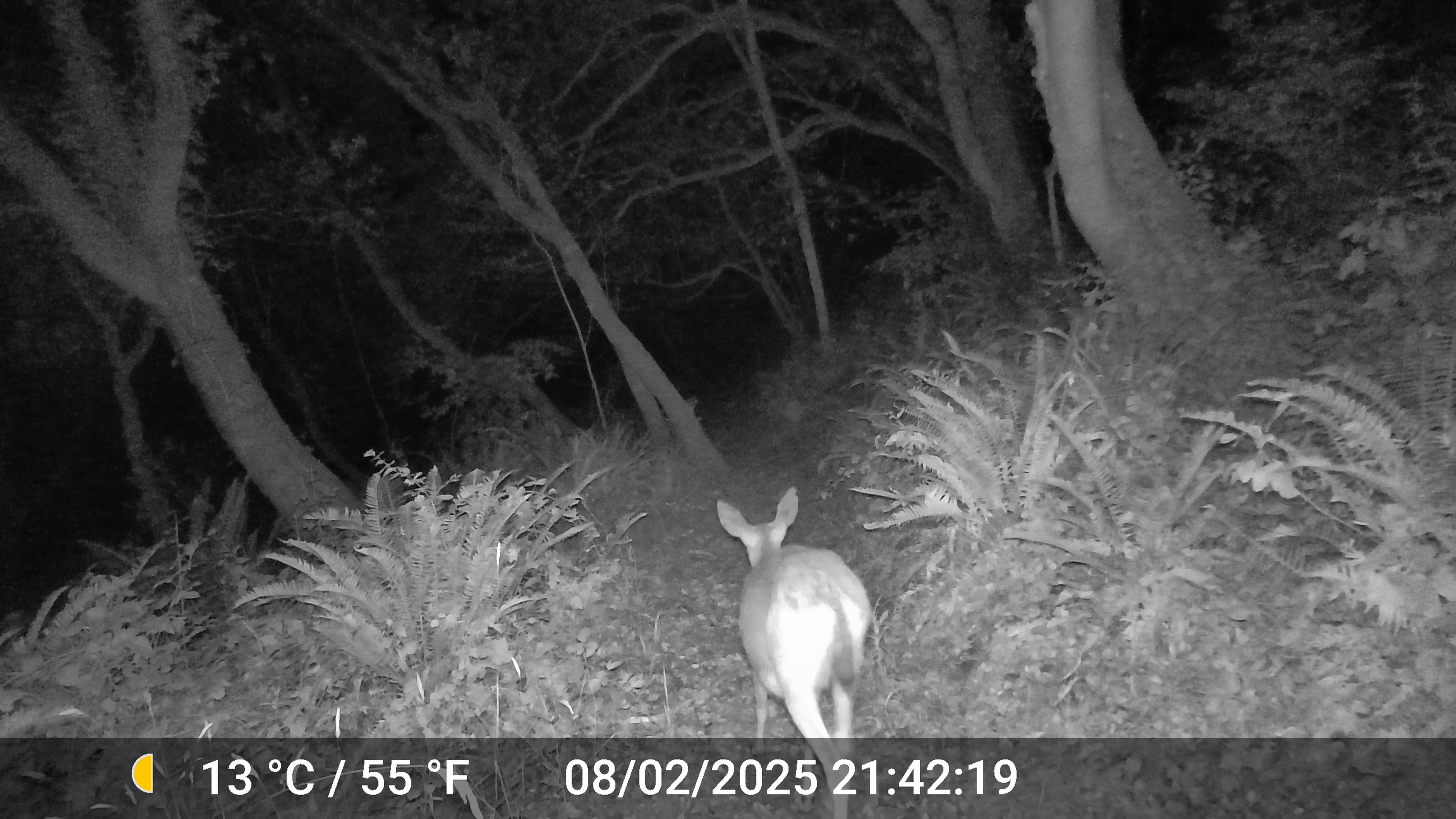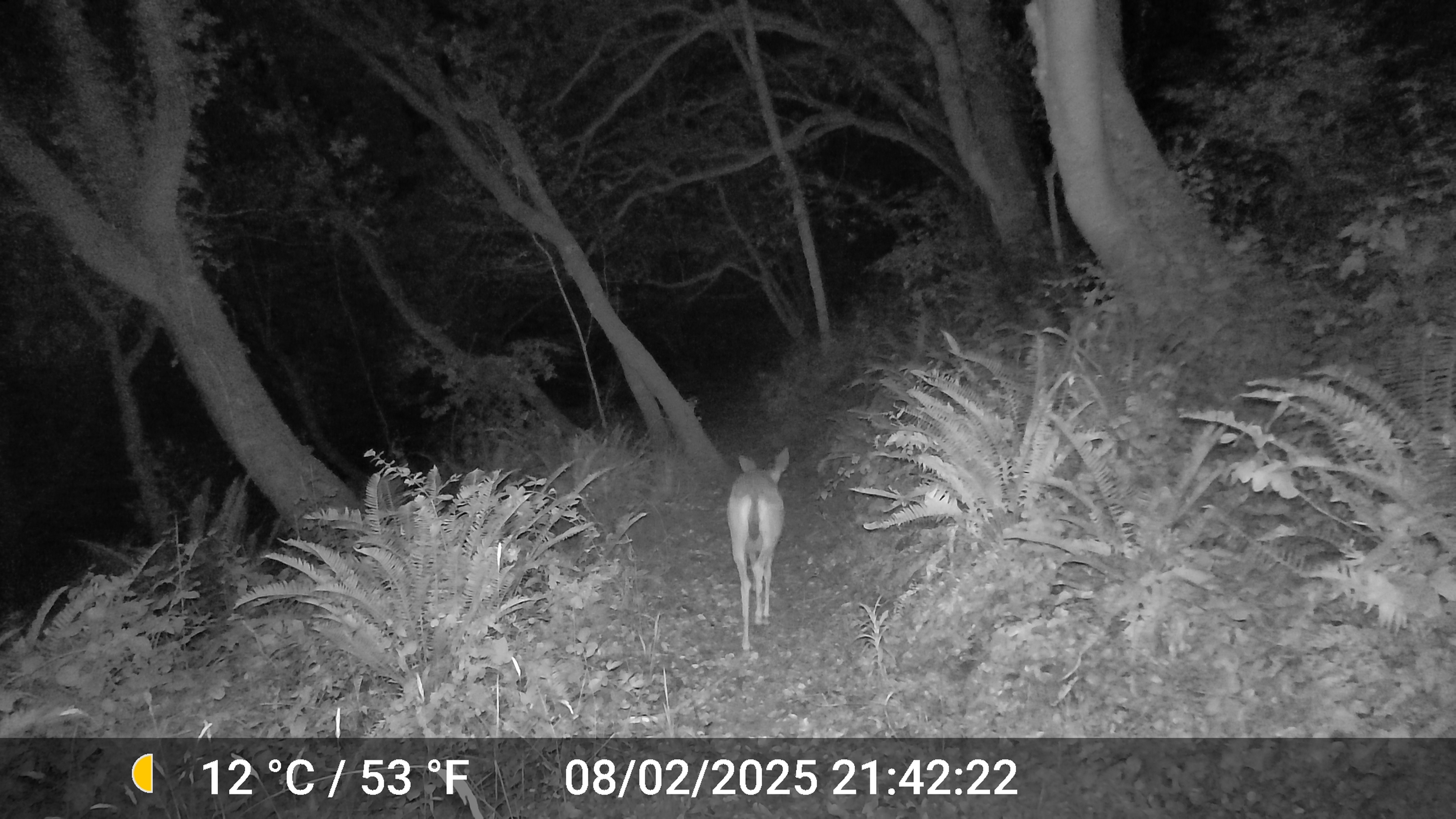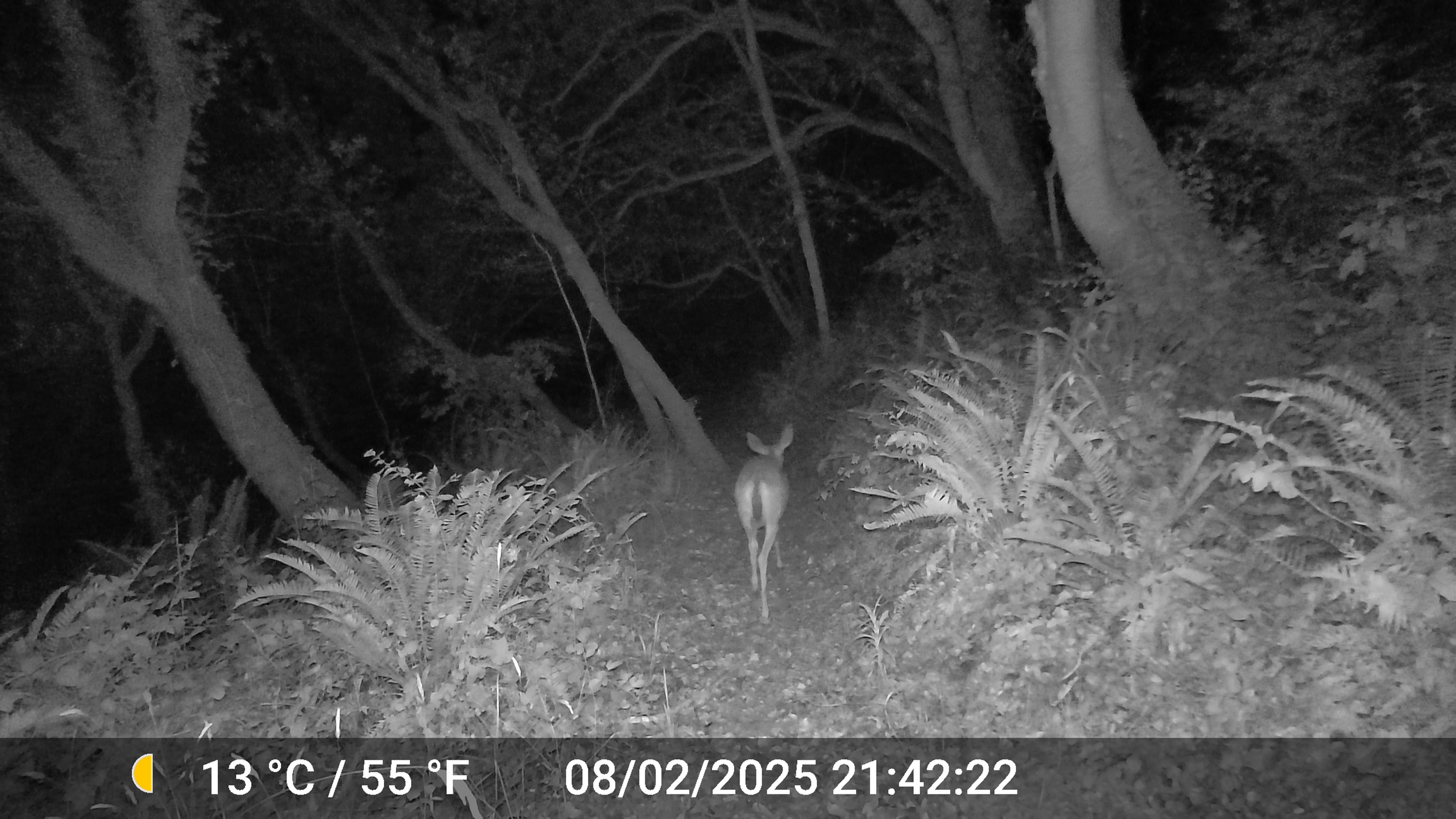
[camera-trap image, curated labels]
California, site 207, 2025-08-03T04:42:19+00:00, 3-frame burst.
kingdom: Animalia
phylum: Chordata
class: Mammalia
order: Artiodactyla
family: Cervidae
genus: Odocoileus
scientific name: Odocoileus hemionus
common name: mule deer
Mule deer (Odocoileus hemionus).